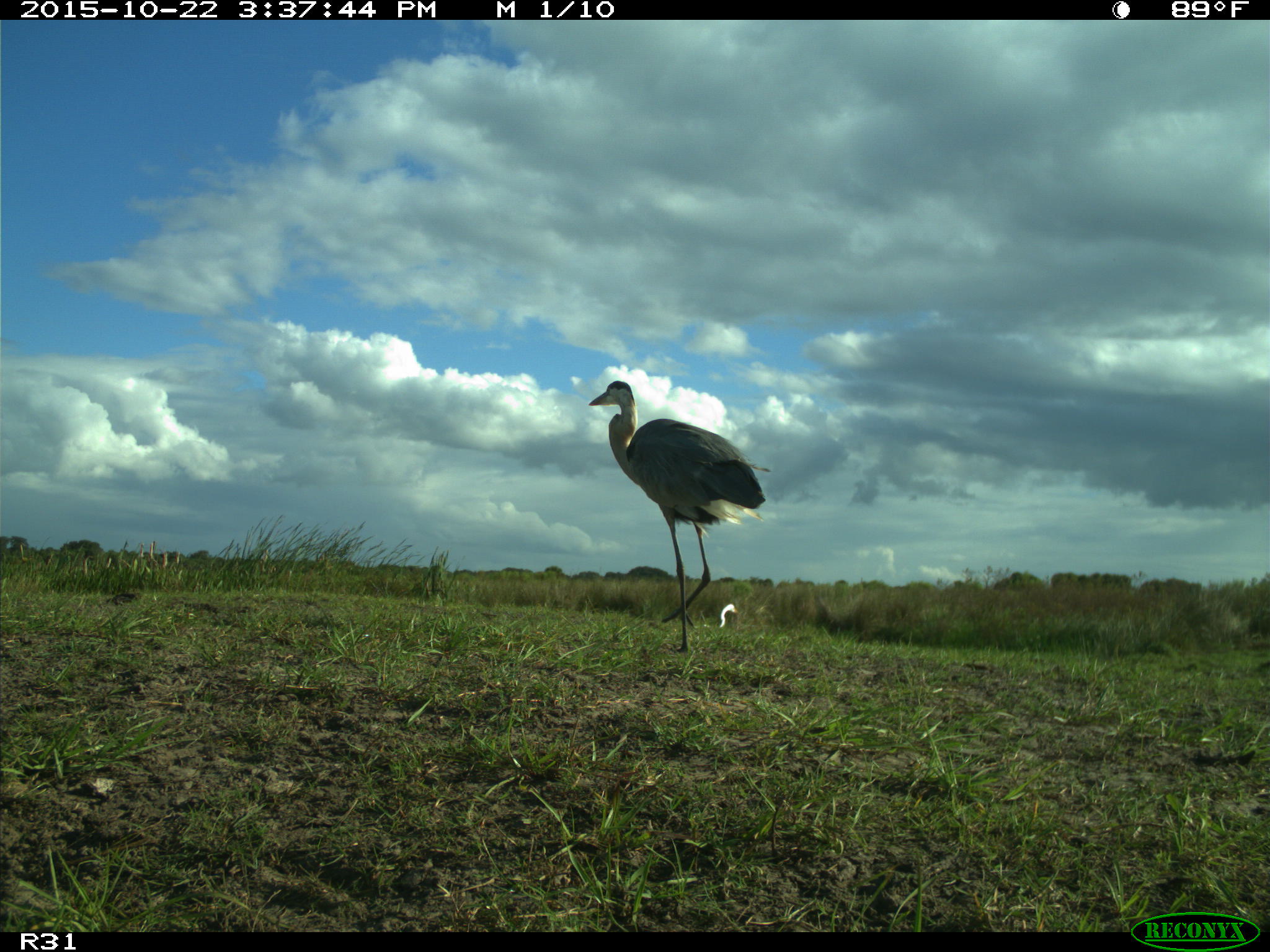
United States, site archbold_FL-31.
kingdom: Animalia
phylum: Chordata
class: Aves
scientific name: Aves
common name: birds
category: unidentified bird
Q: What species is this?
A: Unidentified bird (birds) (Aves).